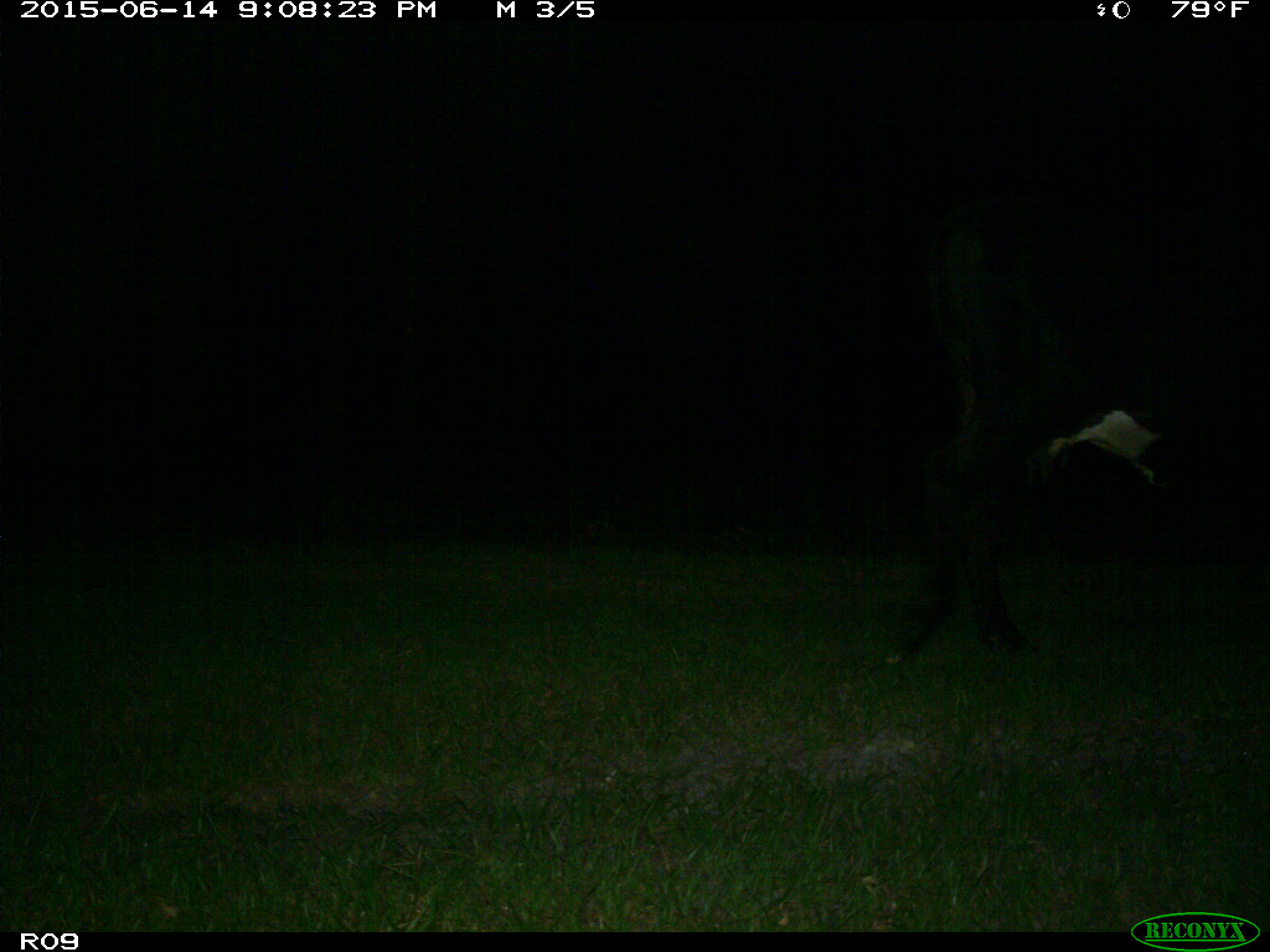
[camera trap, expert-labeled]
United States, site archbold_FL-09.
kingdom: Animalia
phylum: Chordata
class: Mammalia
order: Artiodactyla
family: Bovidae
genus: Bos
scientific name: Bos taurus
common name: domestic cow